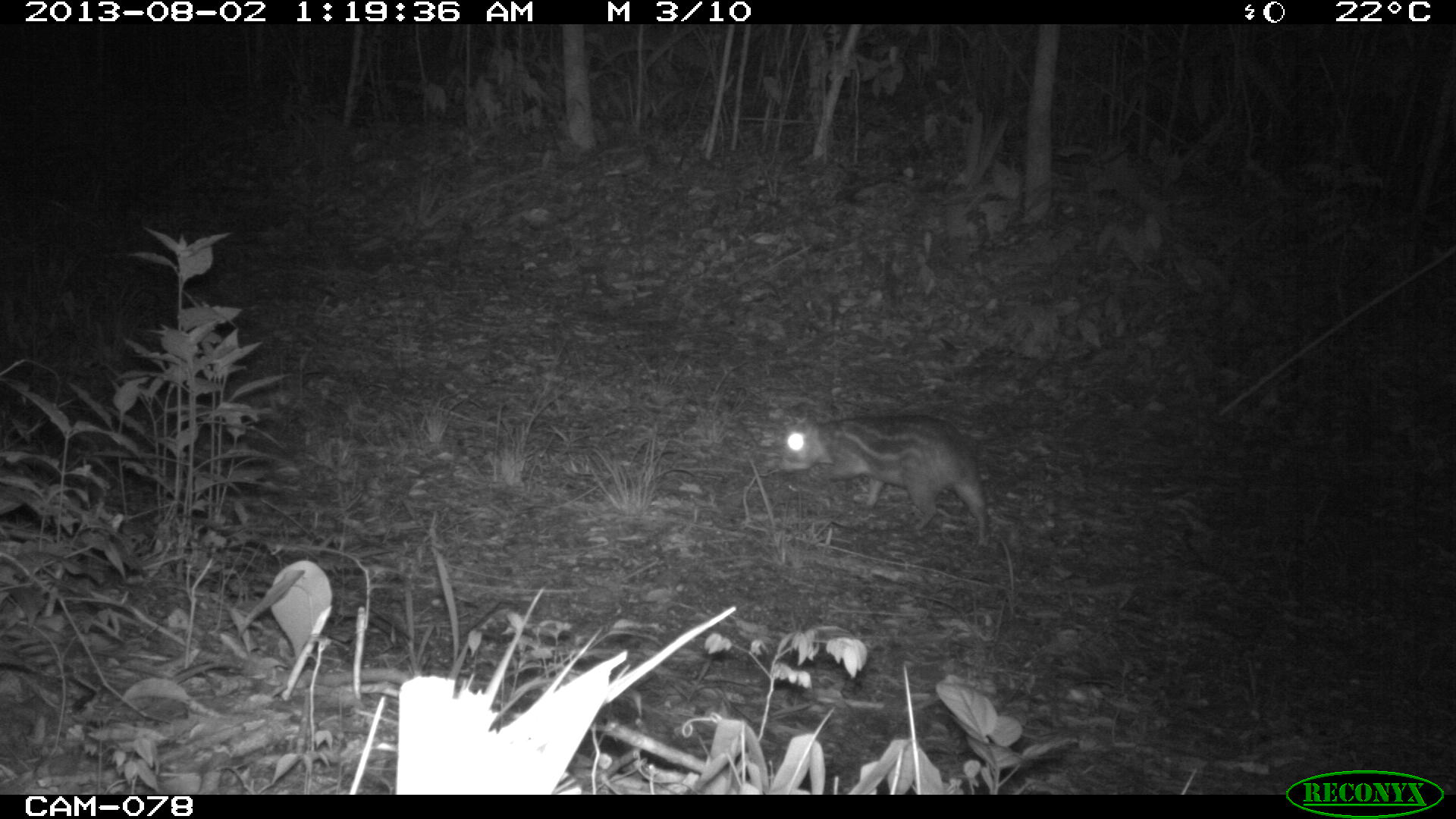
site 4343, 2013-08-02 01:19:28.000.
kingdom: Animalia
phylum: Chordata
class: Mammalia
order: Rodentia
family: Cuniculidae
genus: Cuniculus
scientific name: Cuniculus paca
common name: lowland paca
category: agouti paca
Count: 1.